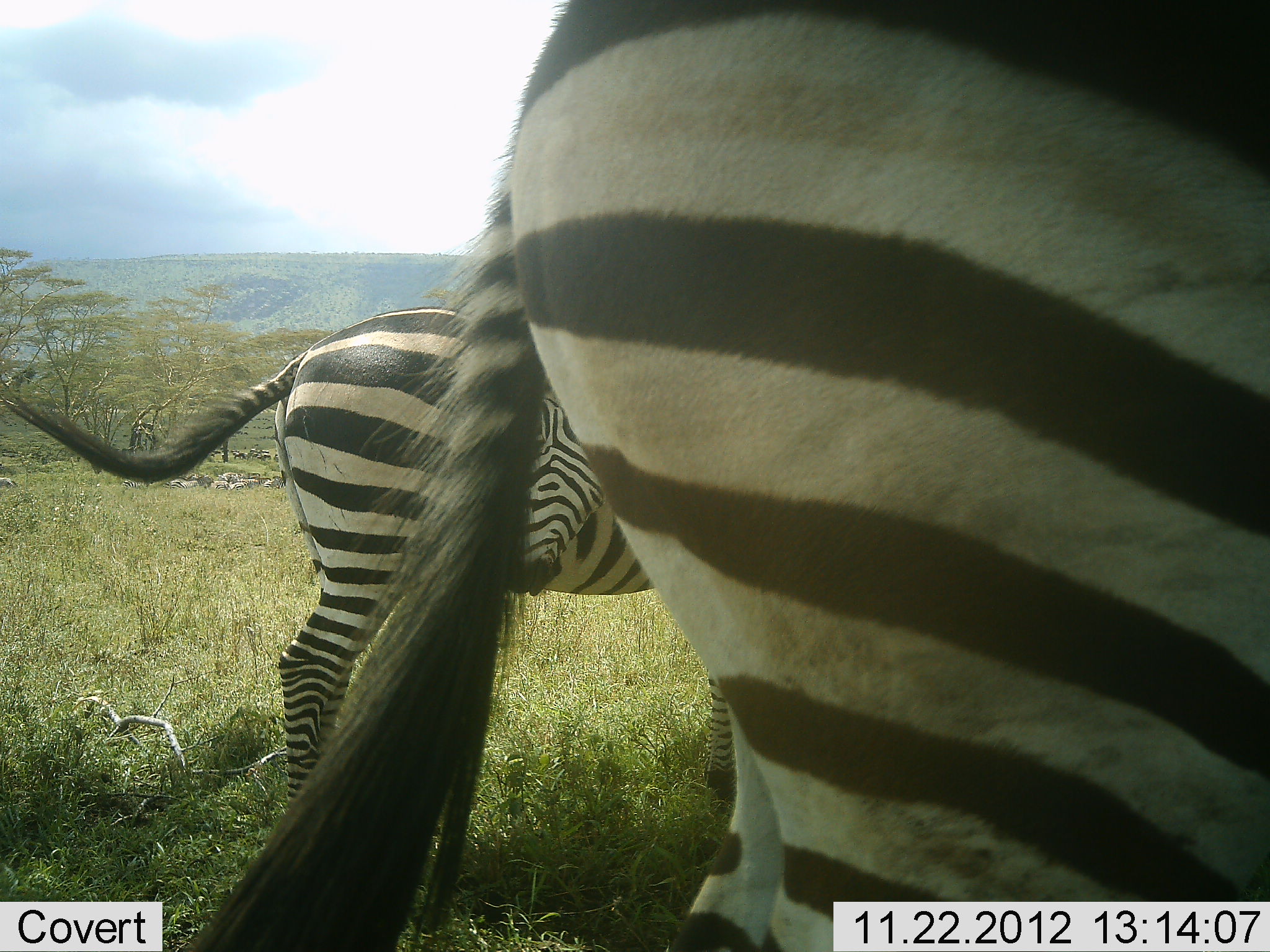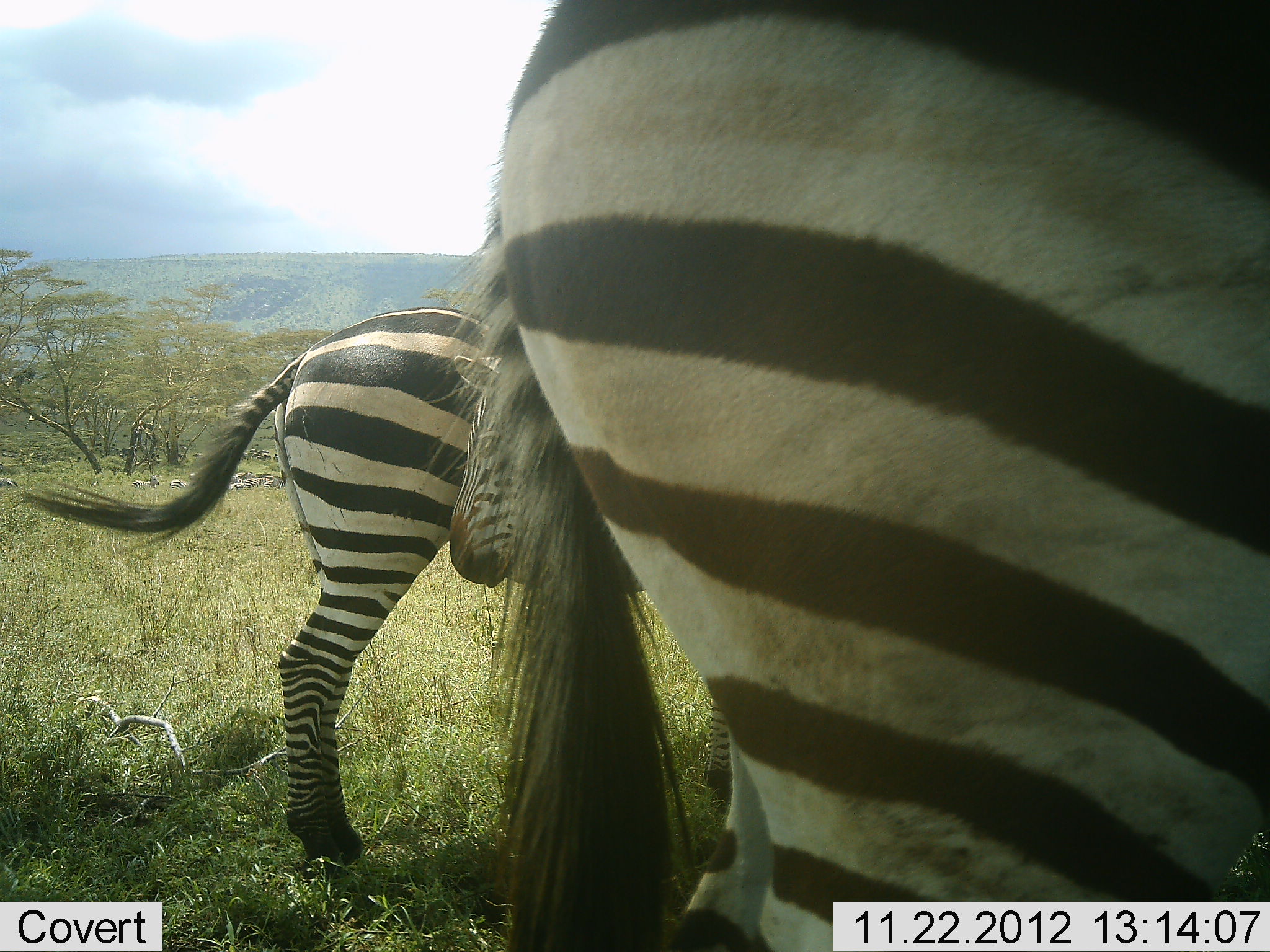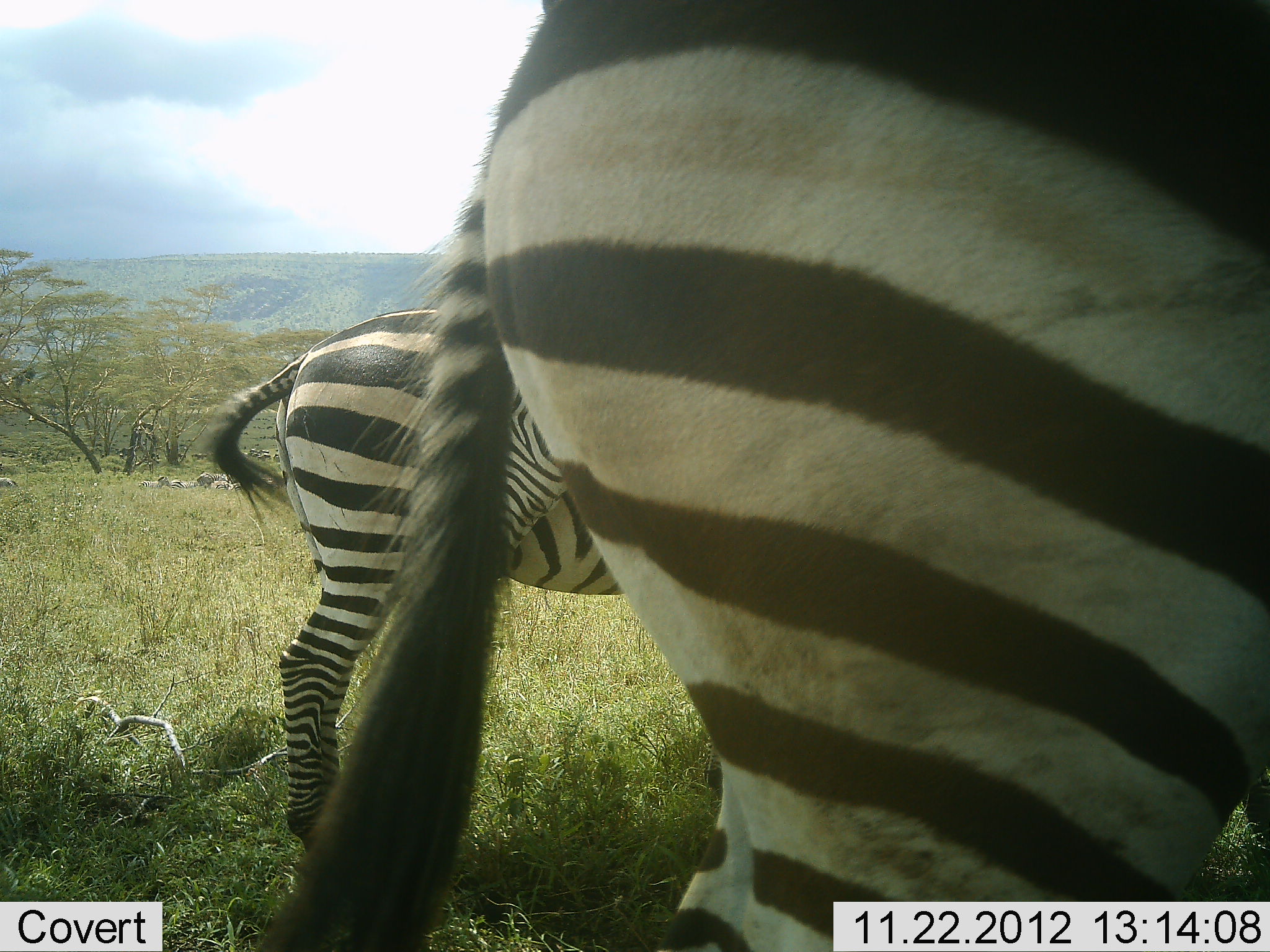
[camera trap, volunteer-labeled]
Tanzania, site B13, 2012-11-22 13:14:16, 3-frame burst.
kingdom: Animalia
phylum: Chordata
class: Mammalia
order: Perissodactyla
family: Equidae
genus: Equus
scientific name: Equus quagga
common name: plains zebra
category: zebra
Zebra (plains zebra) (Equus quagga), count 3. Behavior (volunteer vote fractions): standing 100%, resting 10%, moving 0%, interacting 10%. Young present (vote fraction): 20%. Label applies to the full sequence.